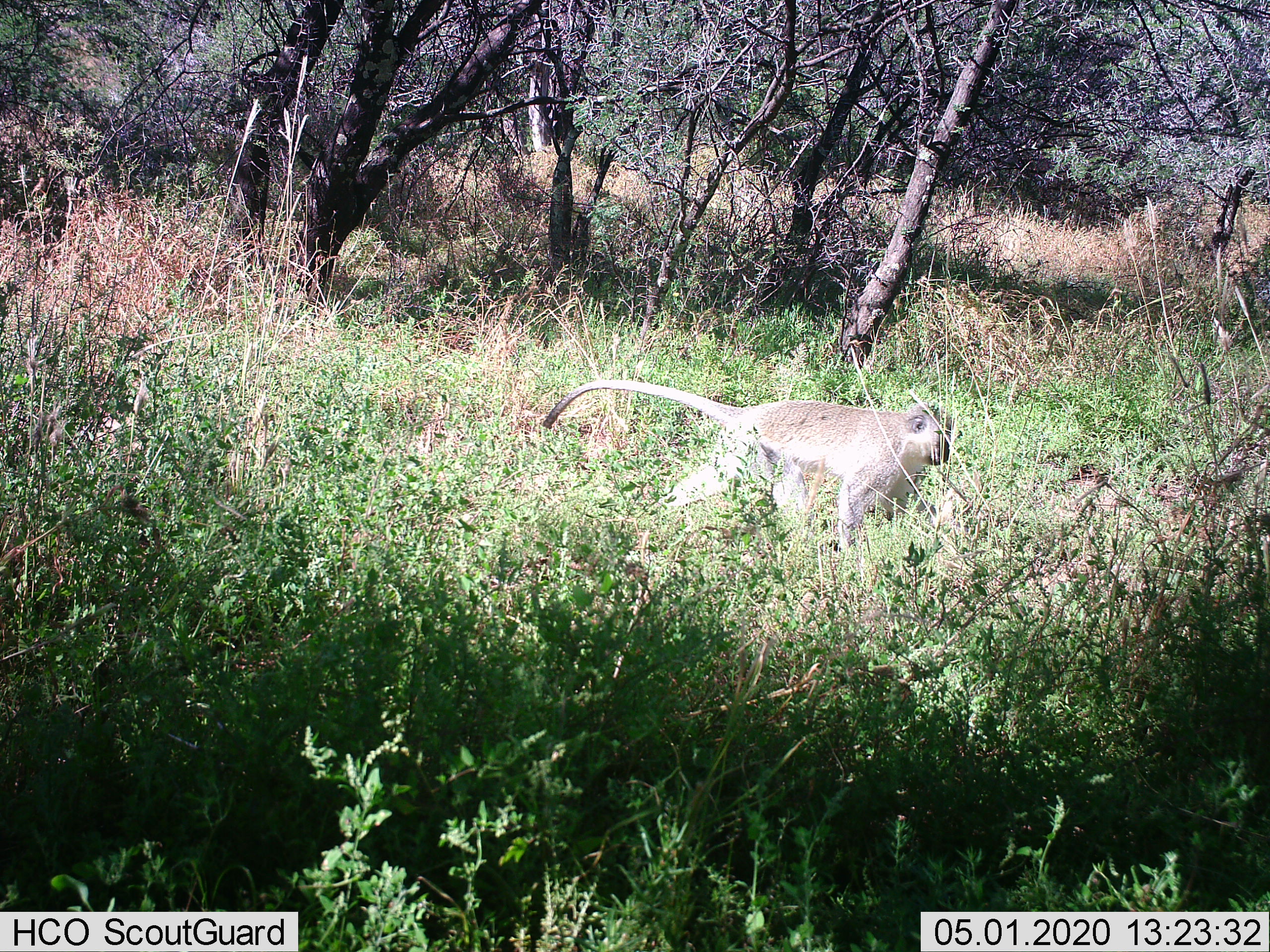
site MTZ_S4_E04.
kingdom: Animalia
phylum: Chordata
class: Mammalia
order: Primates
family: Cercopithecidae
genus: Chlorocebus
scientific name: Chlorocebus pygerythrus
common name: vervet monkey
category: monkeyvervet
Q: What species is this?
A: Monkeyvervet (vervet monkey) (Chlorocebus pygerythrus).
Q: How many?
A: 1.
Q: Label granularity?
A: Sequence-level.